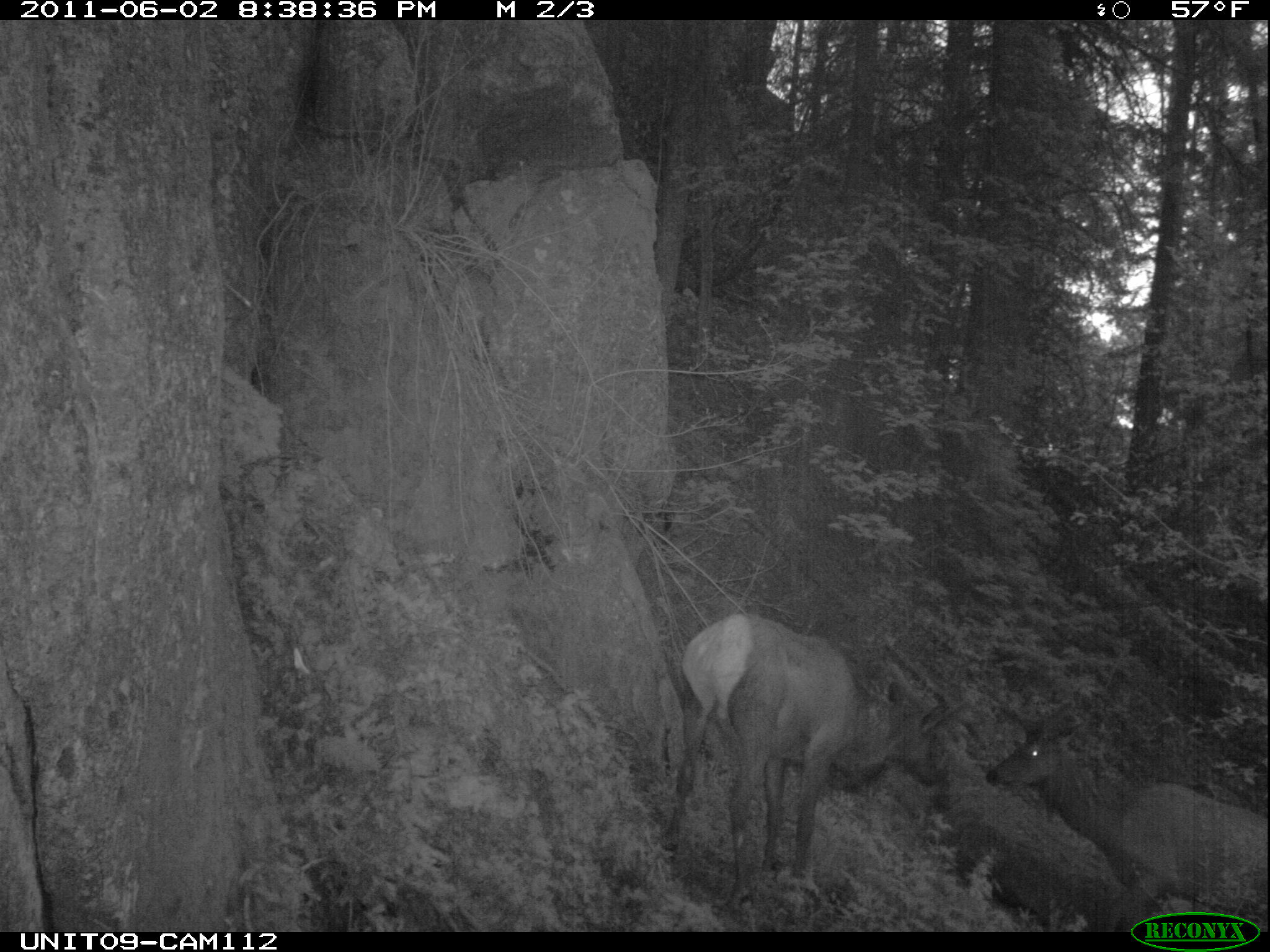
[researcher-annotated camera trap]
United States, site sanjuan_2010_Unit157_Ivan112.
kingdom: Animalia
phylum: Chordata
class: Mammalia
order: Artiodactyla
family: Cervidae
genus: Cervus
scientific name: Cervus elaphus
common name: red deer